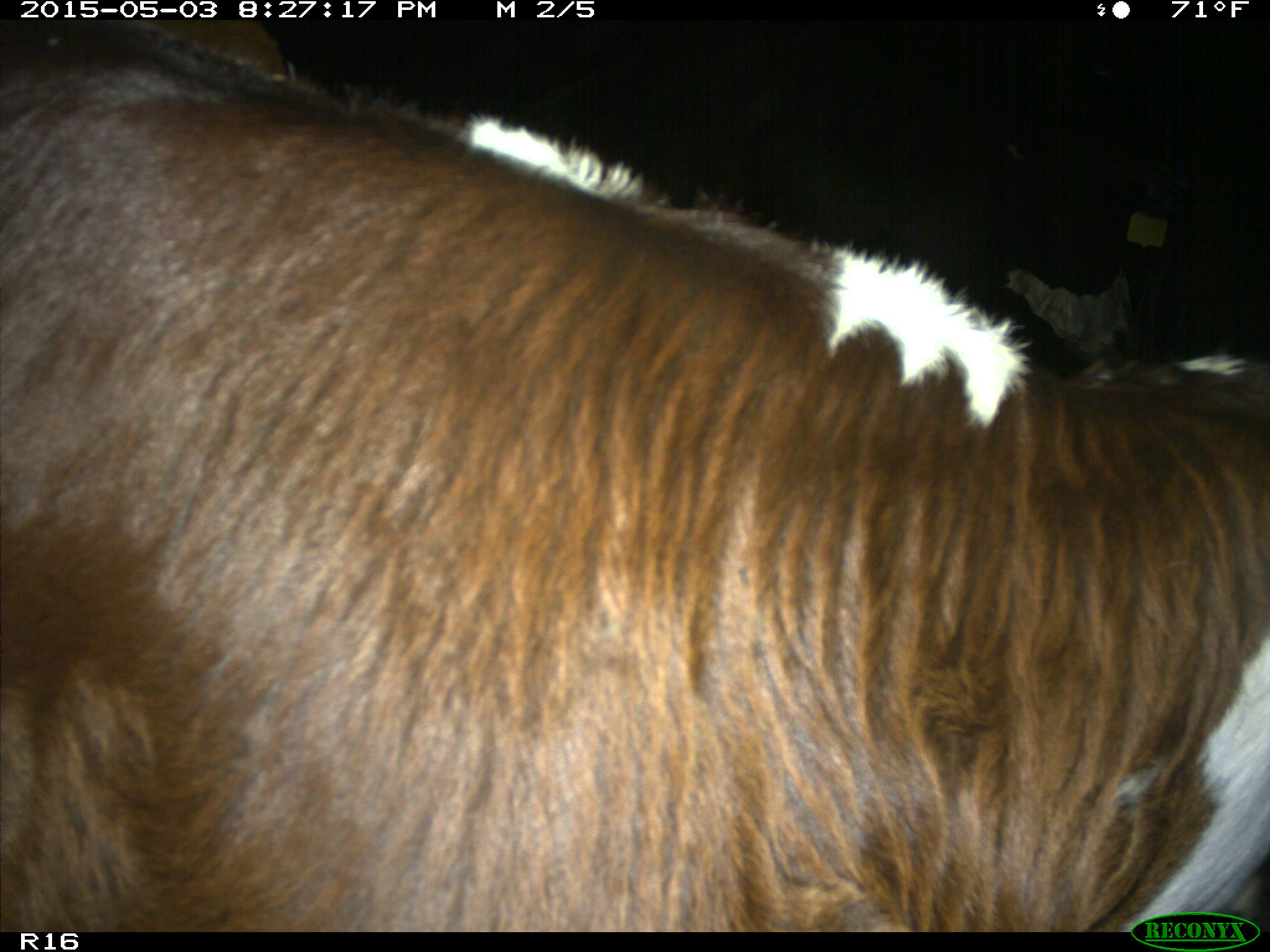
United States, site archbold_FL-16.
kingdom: Animalia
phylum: Chordata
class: Mammalia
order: Artiodactyla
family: Bovidae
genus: Bos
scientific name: Bos taurus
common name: domestic cow